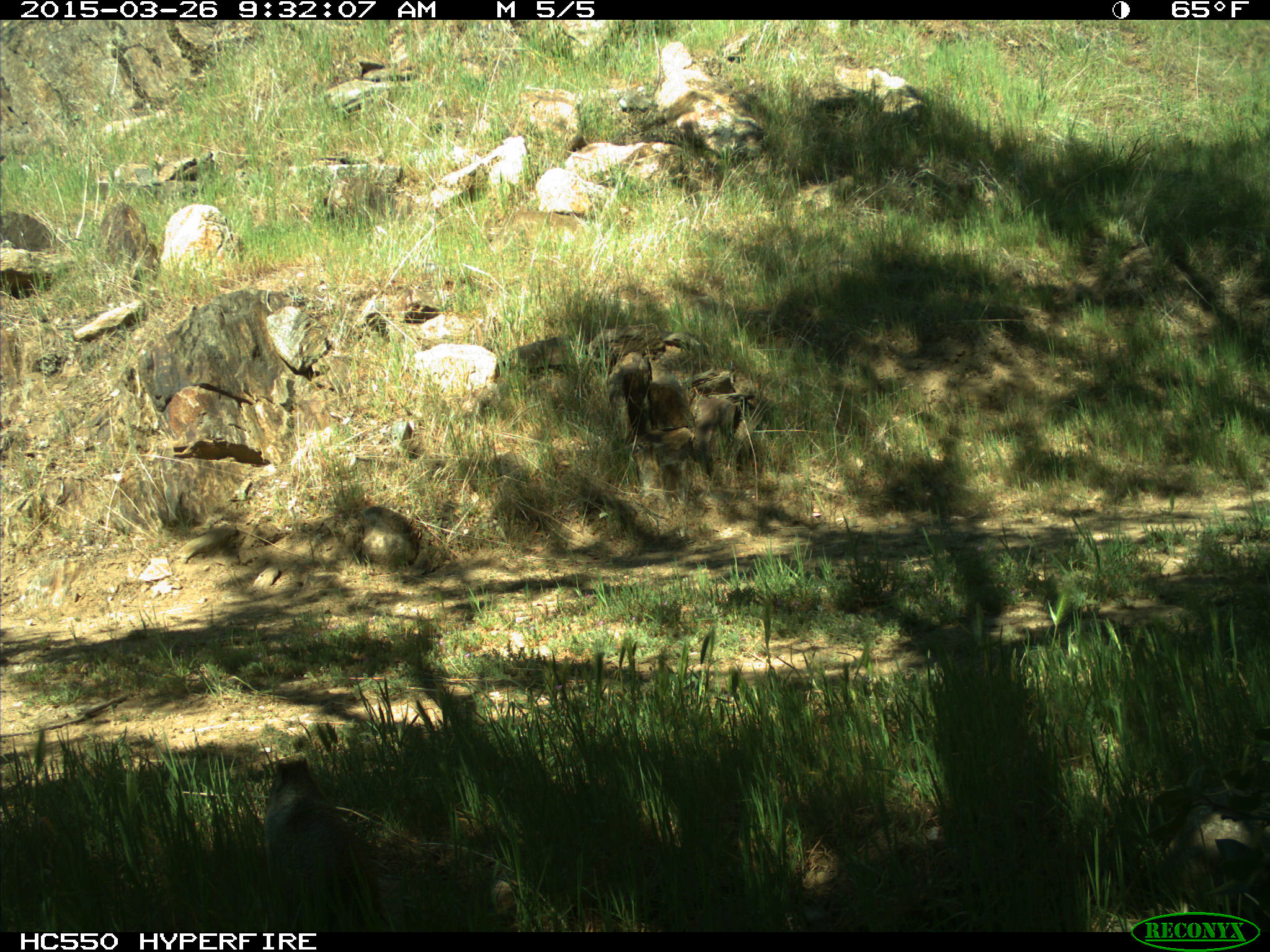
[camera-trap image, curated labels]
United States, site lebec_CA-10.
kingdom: Animalia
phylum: Chordata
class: Mammalia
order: Rodentia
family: Sciuridae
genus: Otospermophilus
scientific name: Otospermophilus beecheyi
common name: california ground squirrel